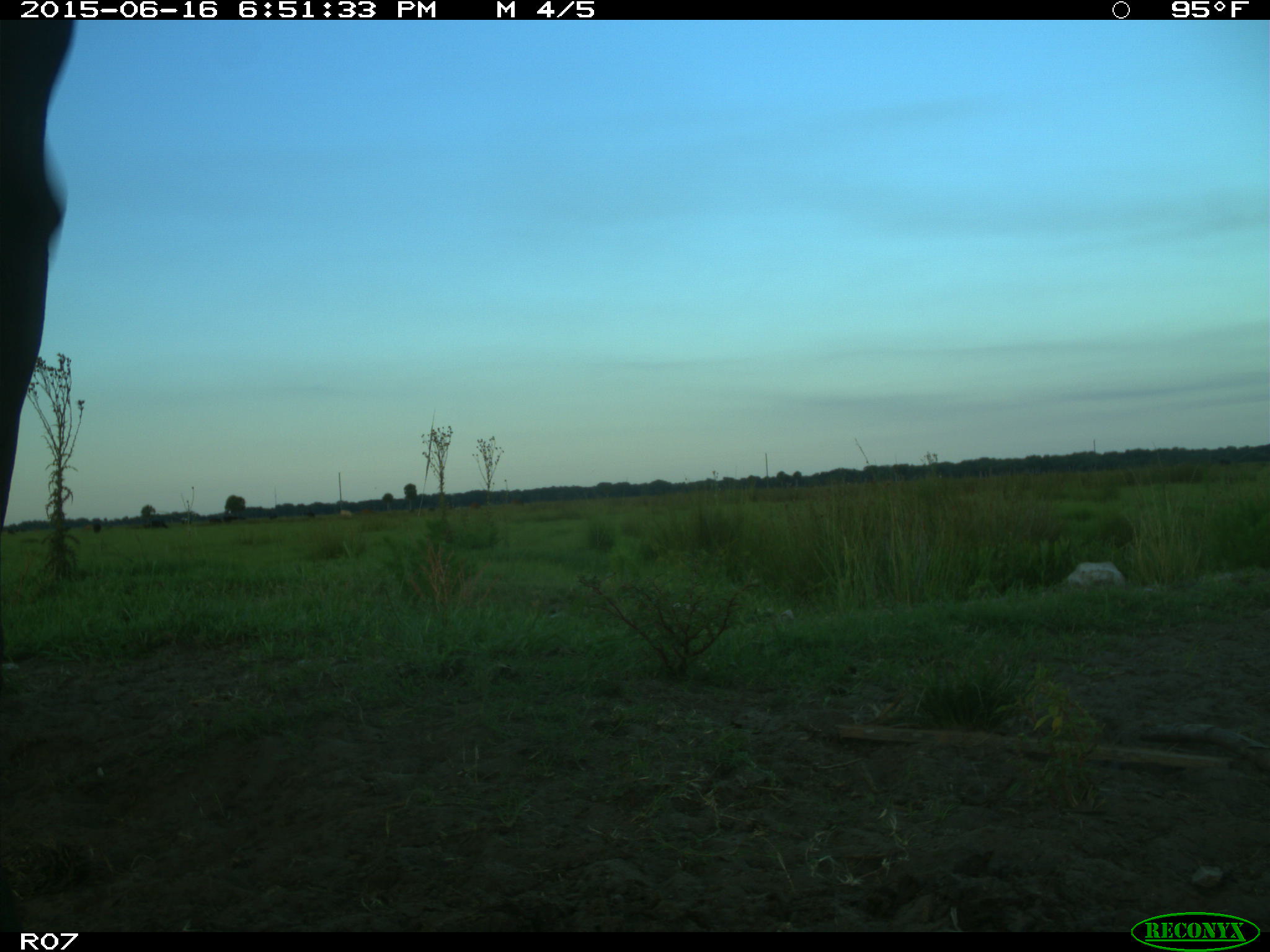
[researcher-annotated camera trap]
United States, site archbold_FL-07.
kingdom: Animalia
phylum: Chordata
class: Mammalia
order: Artiodactyla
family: Bovidae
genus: Bos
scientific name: Bos taurus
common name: domestic cow